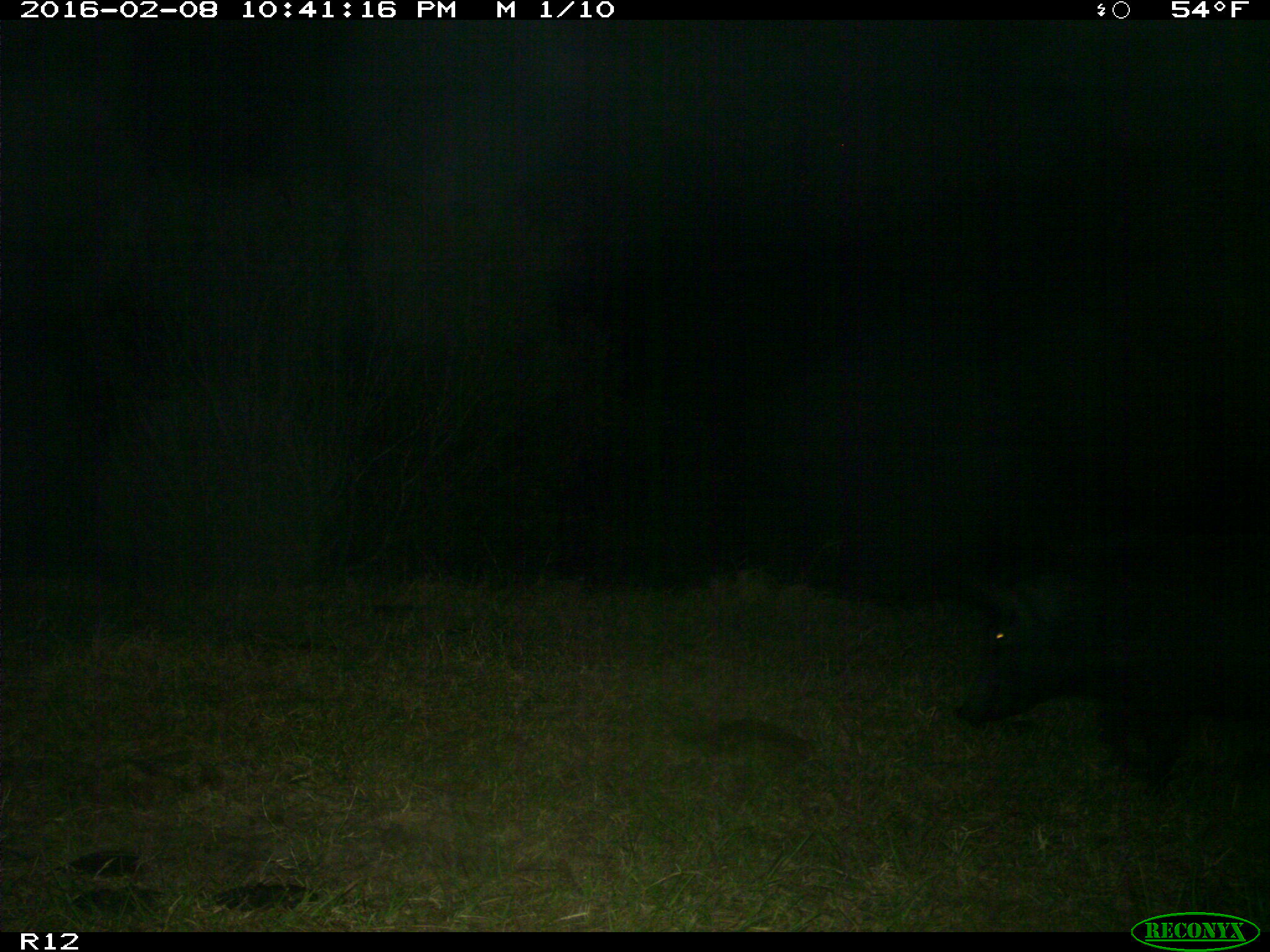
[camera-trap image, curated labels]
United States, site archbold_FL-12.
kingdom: Animalia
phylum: Chordata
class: Mammalia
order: Artiodactyla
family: Suidae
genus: Sus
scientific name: Sus scrofa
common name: wild boar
Sus scrofa (wild boar).